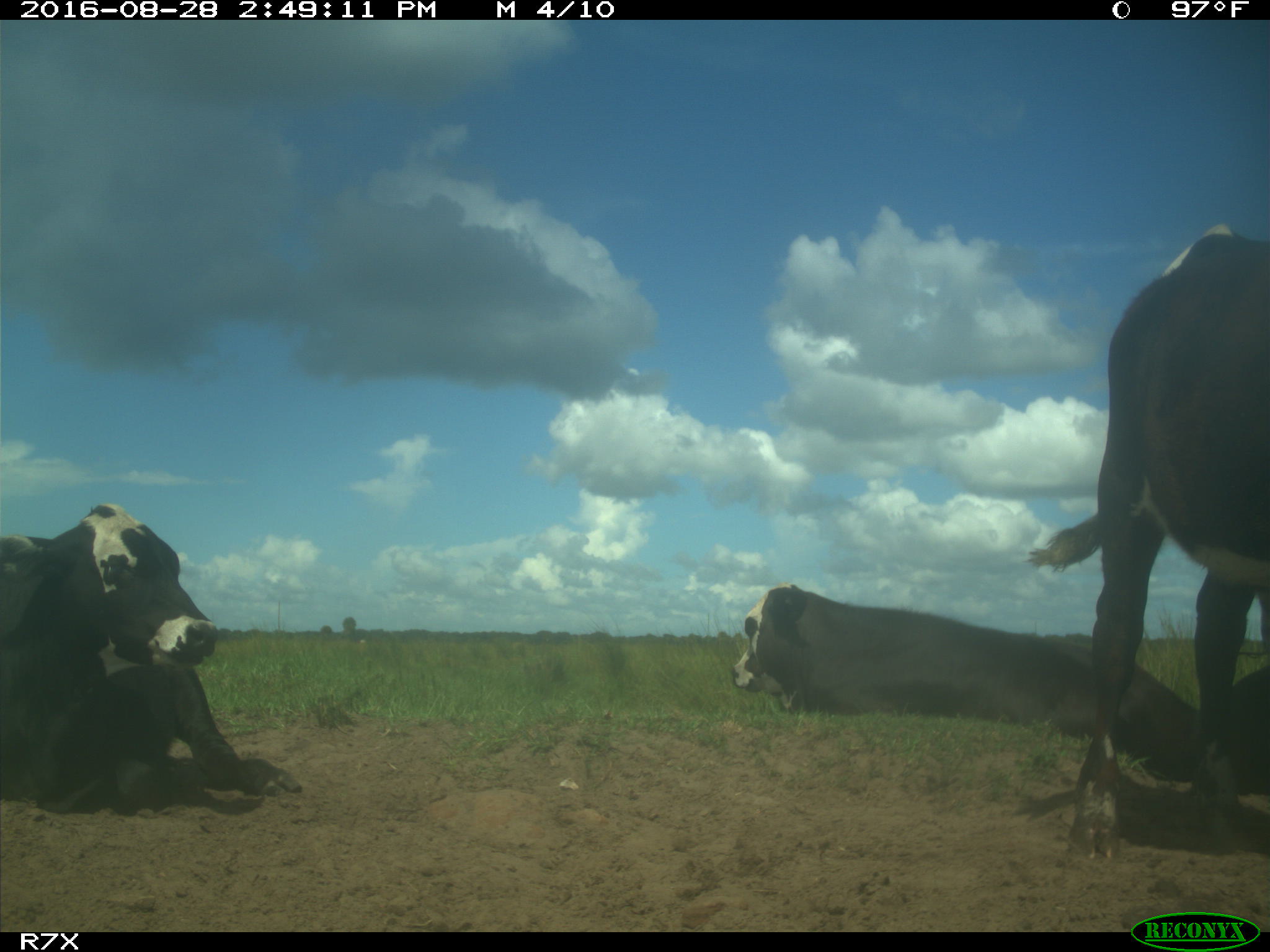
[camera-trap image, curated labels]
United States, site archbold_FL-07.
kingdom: Animalia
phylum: Chordata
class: Mammalia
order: Artiodactyla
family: Bovidae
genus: Bos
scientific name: Bos taurus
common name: domestic cow